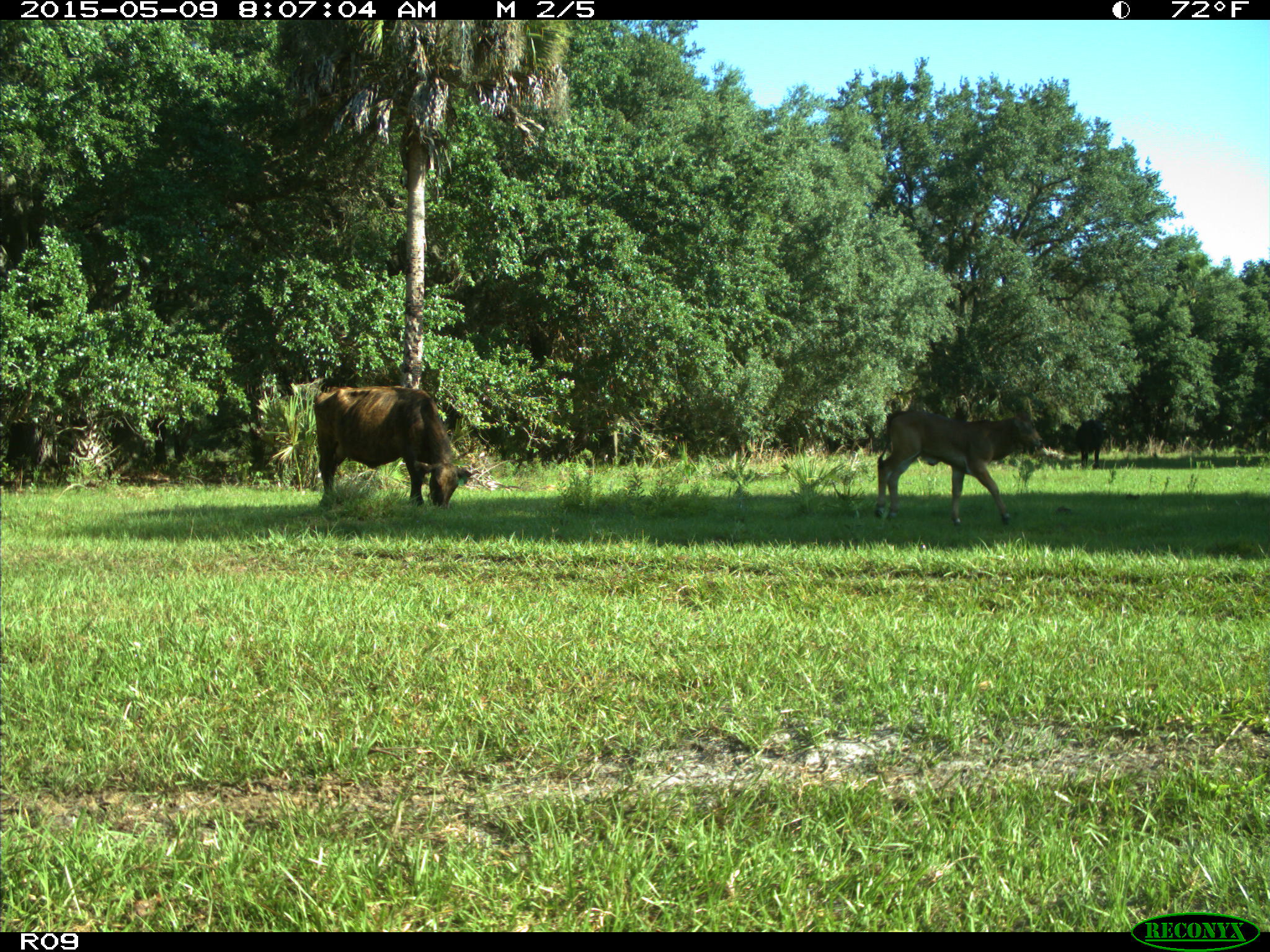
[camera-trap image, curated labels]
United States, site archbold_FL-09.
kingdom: Animalia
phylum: Chordata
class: Mammalia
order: Artiodactyla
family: Bovidae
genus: Bos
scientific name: Bos taurus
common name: domestic cow